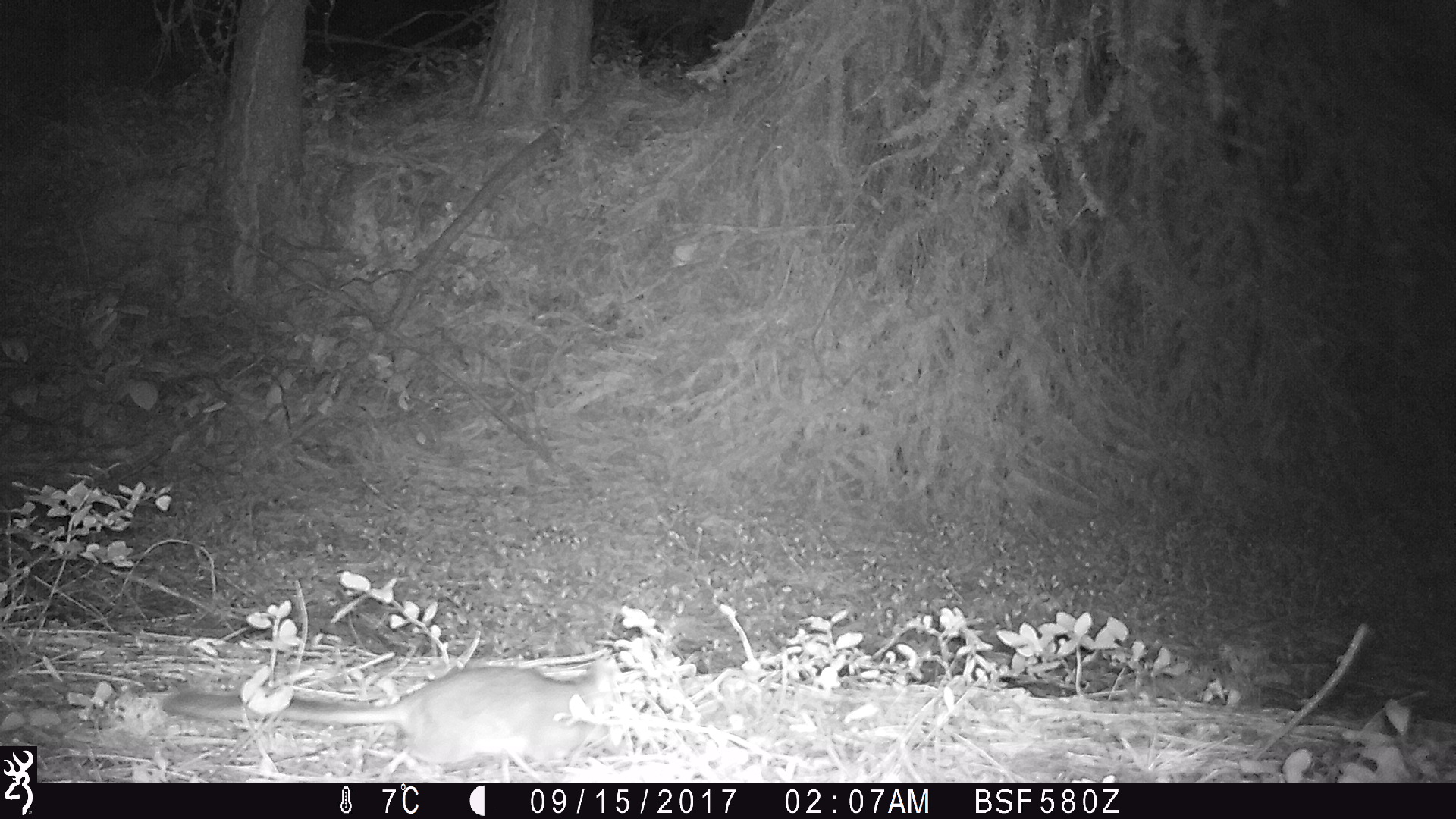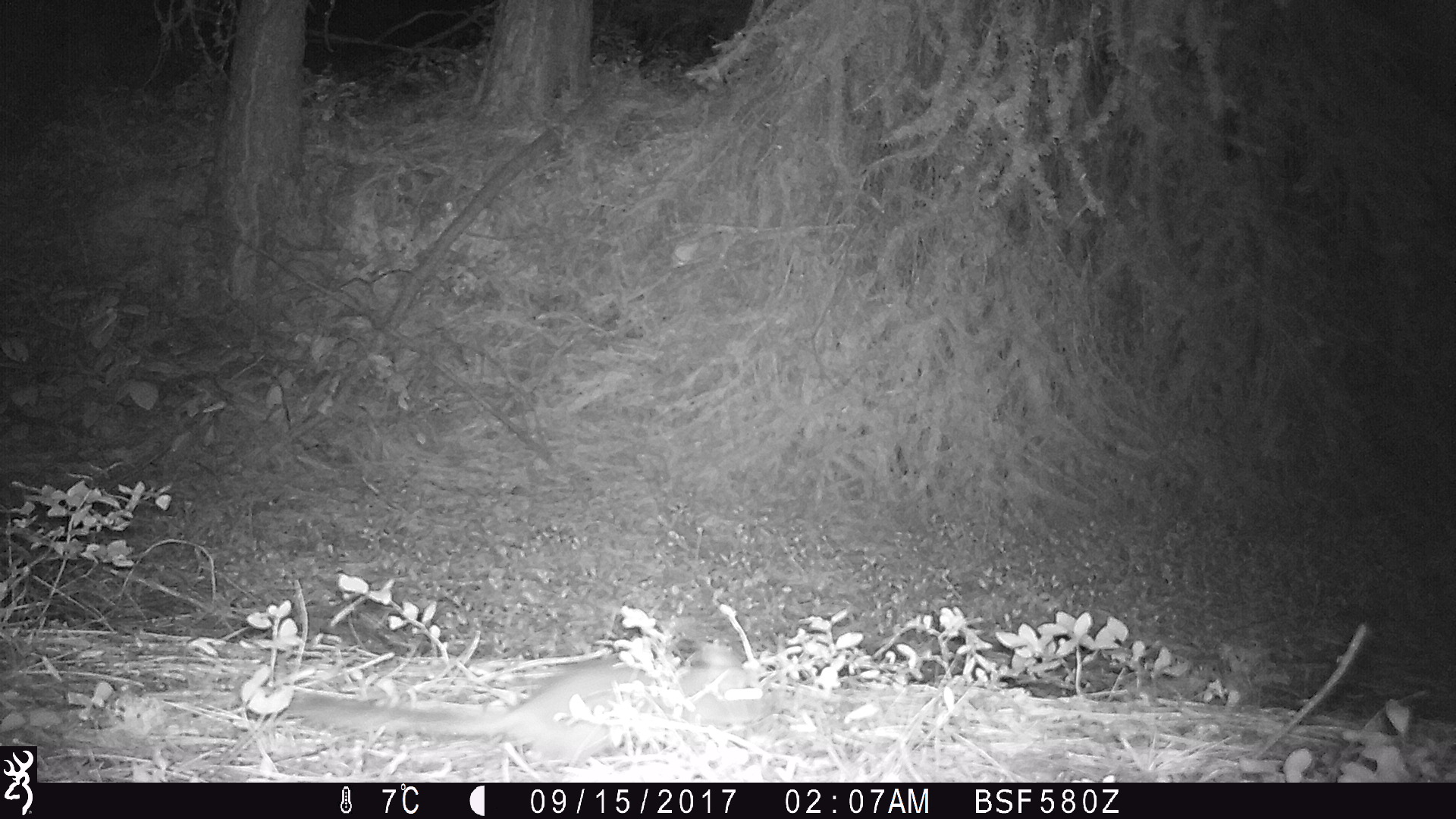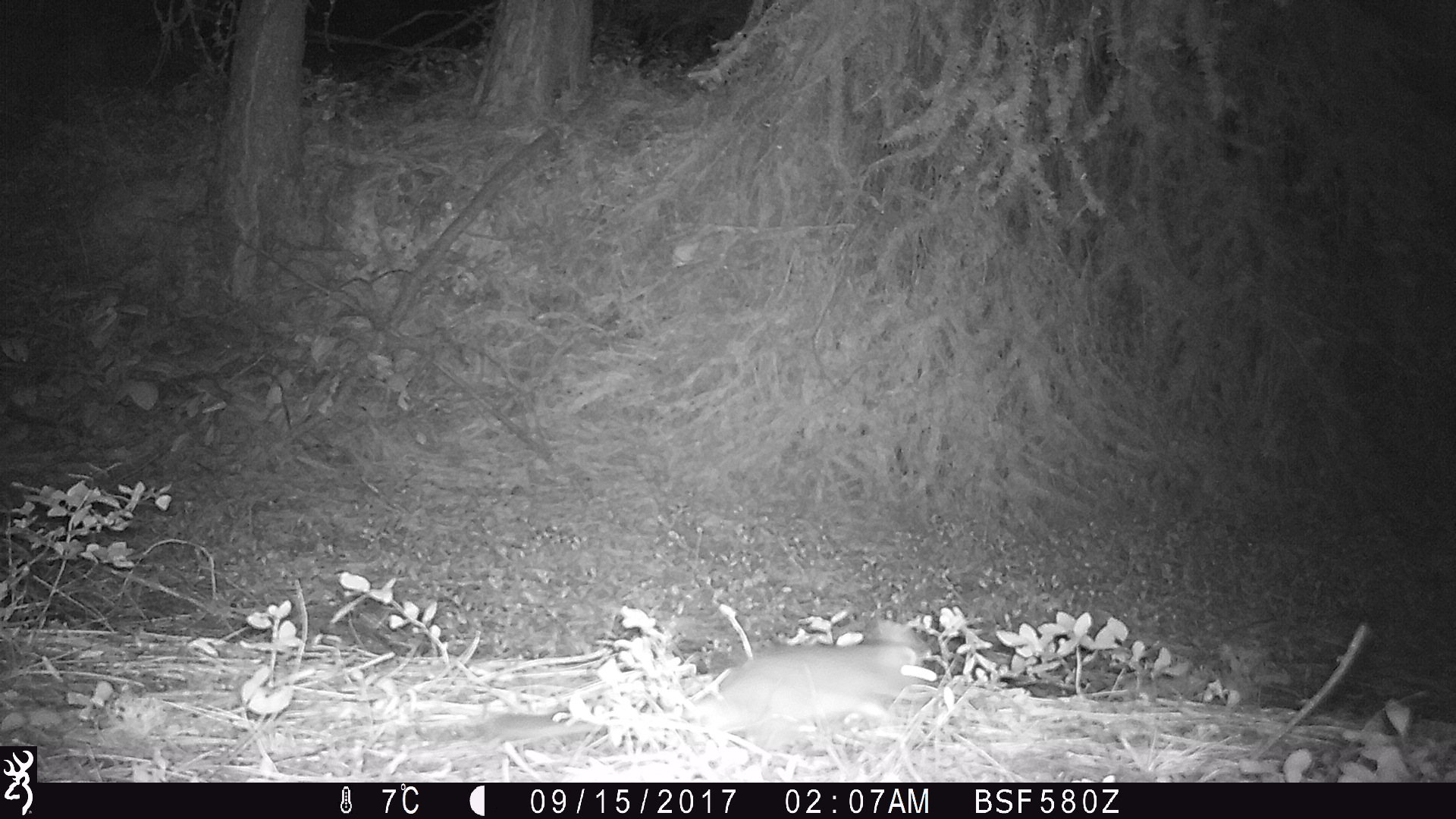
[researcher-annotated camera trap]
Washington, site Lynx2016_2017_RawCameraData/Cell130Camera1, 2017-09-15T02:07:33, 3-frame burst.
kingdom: Animalia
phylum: Chordata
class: Mammalia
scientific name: Mammalia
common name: small mammal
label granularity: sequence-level